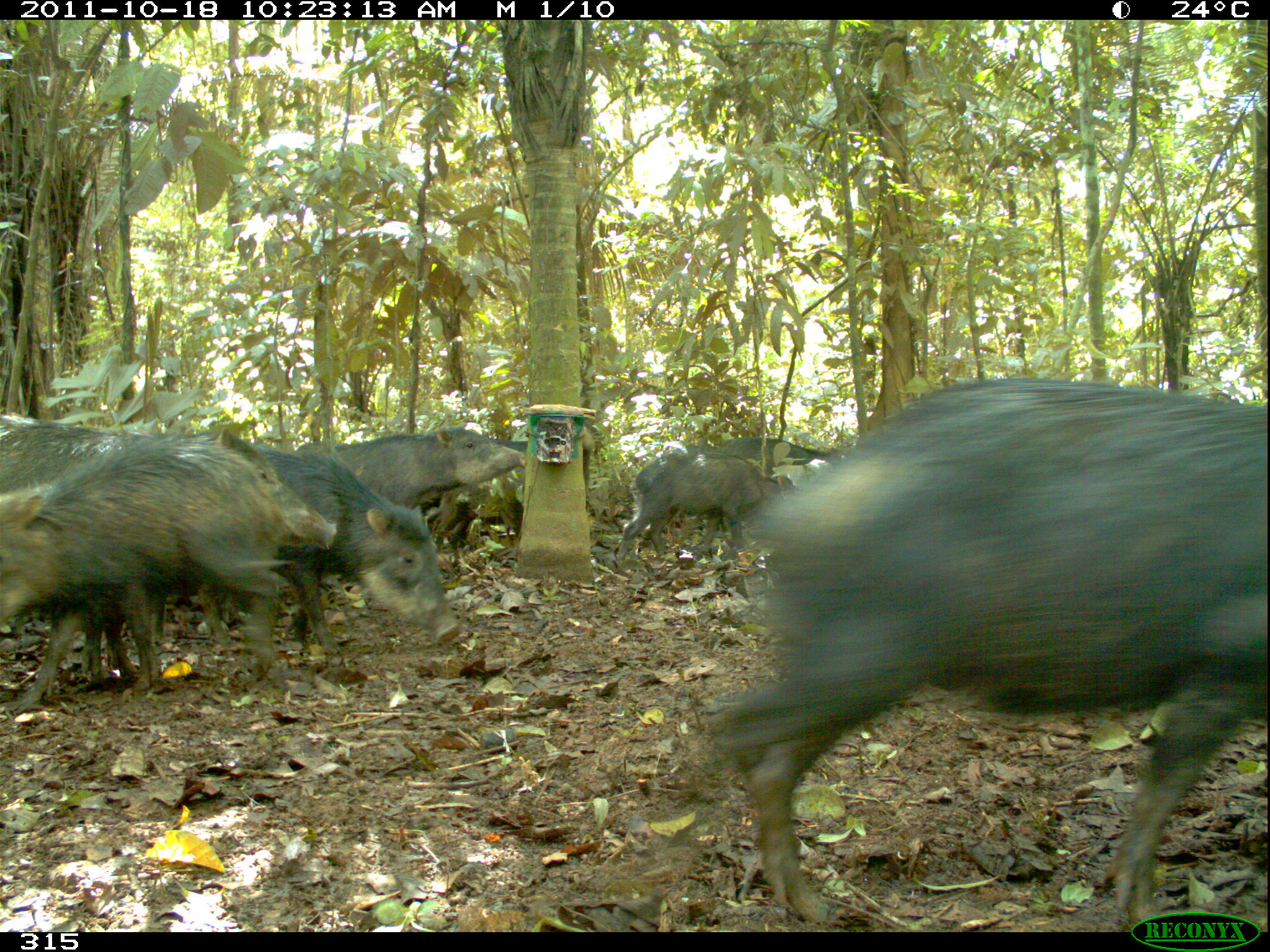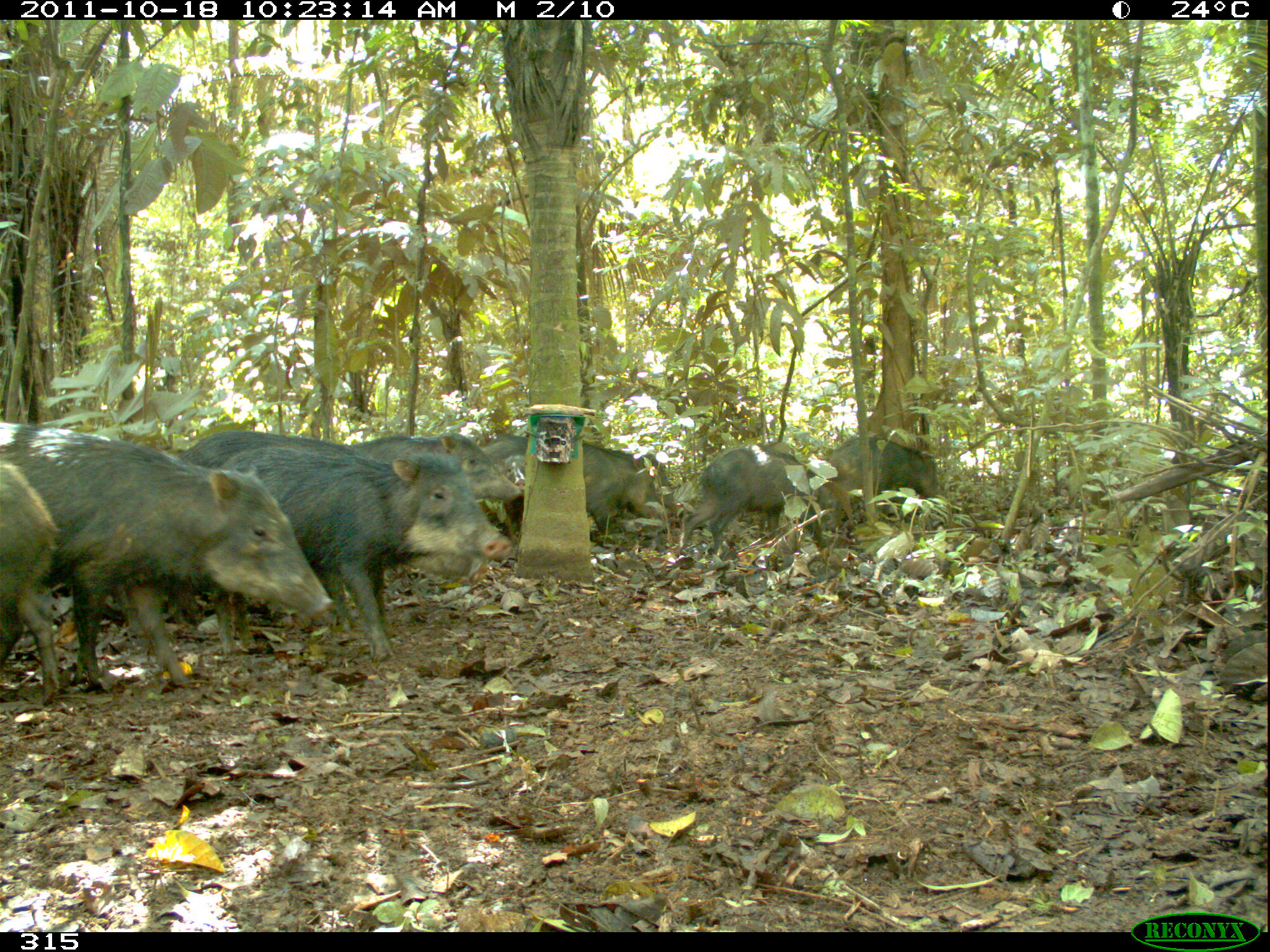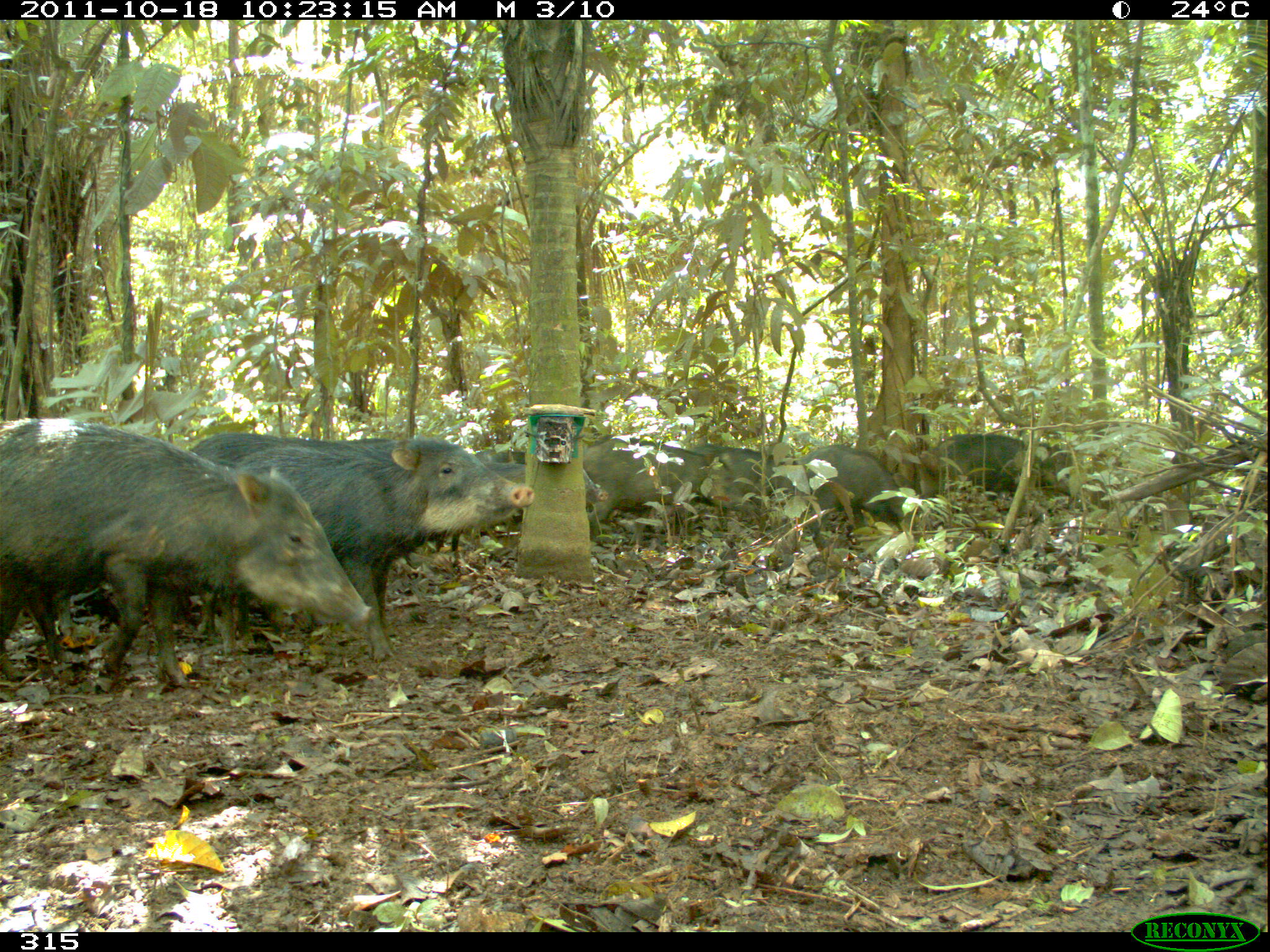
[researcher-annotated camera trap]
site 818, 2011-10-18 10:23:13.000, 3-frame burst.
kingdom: Animalia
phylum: Chordata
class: Mammalia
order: Artiodactyla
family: Tayassuidae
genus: Tayassu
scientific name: Tayassu pecari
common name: white-lipped peccary